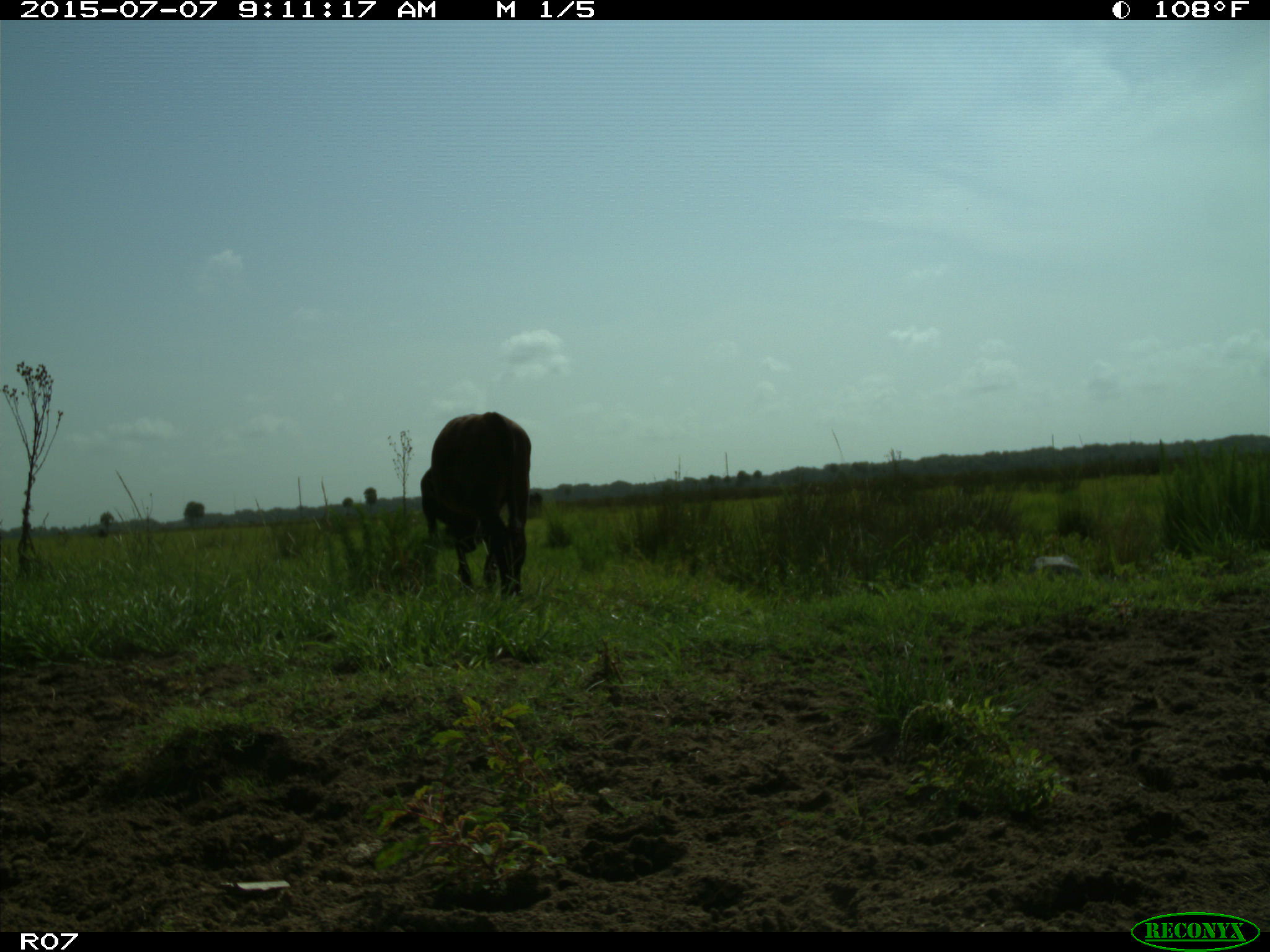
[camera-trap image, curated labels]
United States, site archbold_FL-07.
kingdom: Animalia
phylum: Chordata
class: Mammalia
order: Artiodactyla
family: Bovidae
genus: Bos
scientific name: Bos taurus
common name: domestic cow